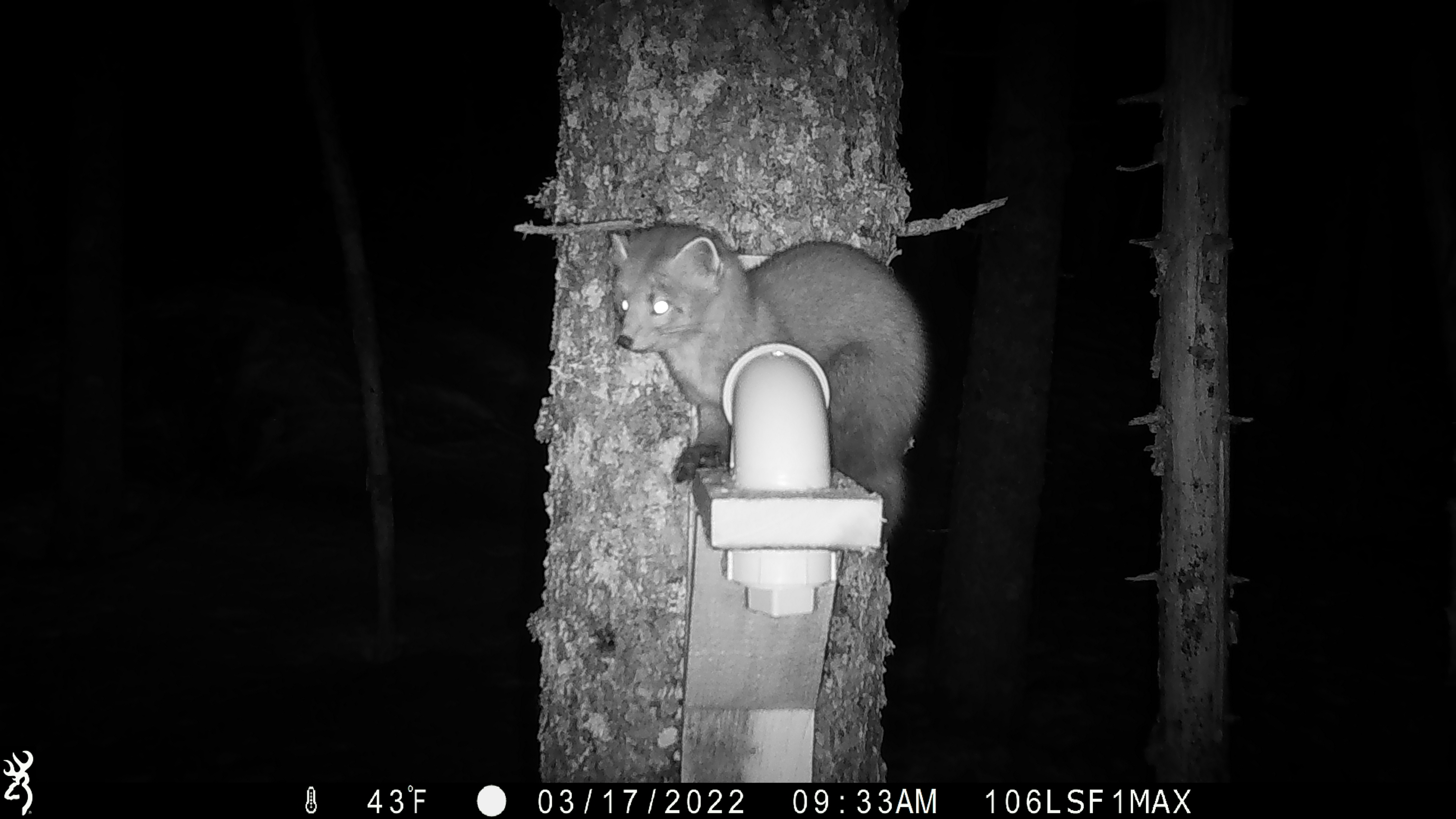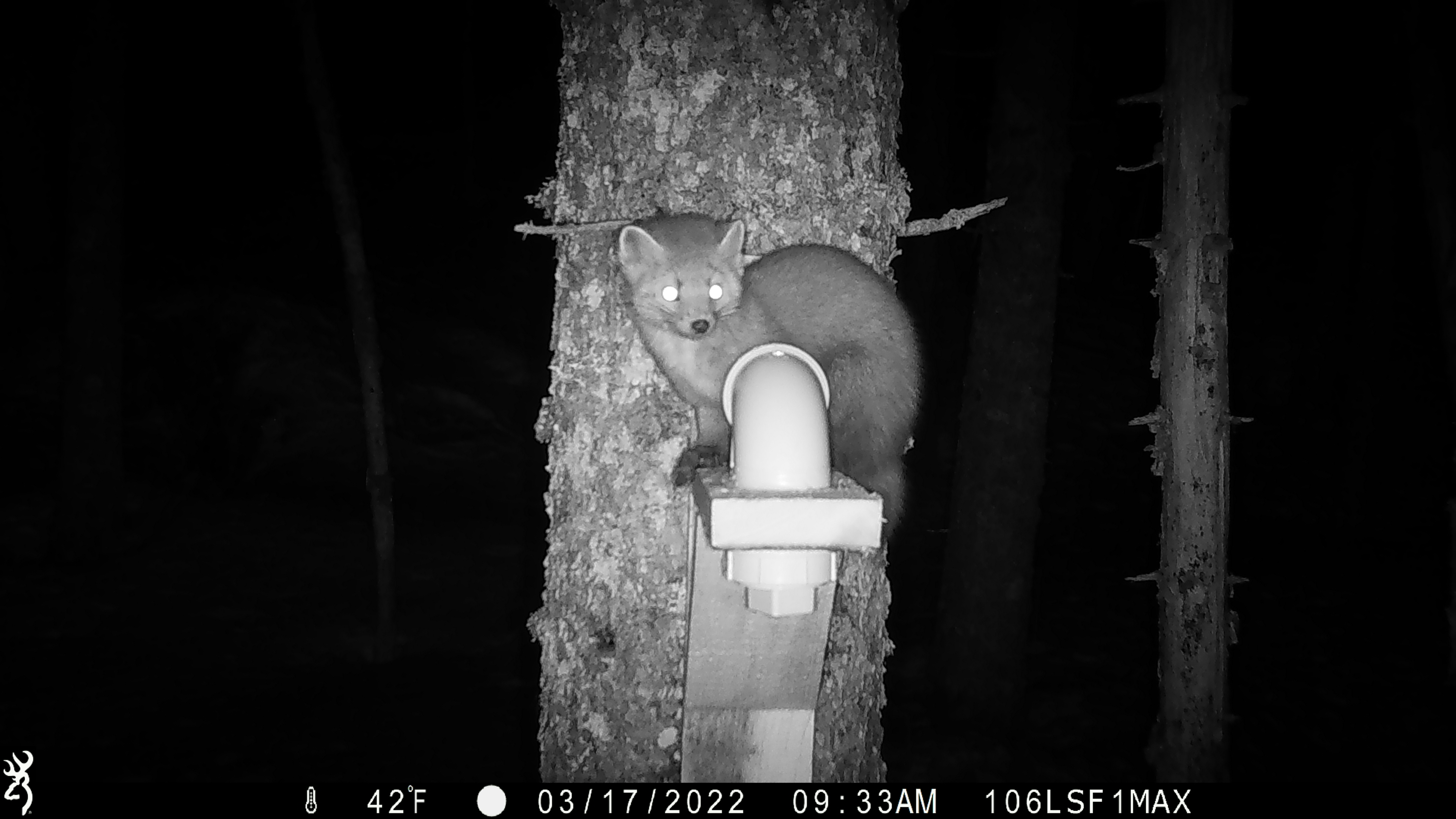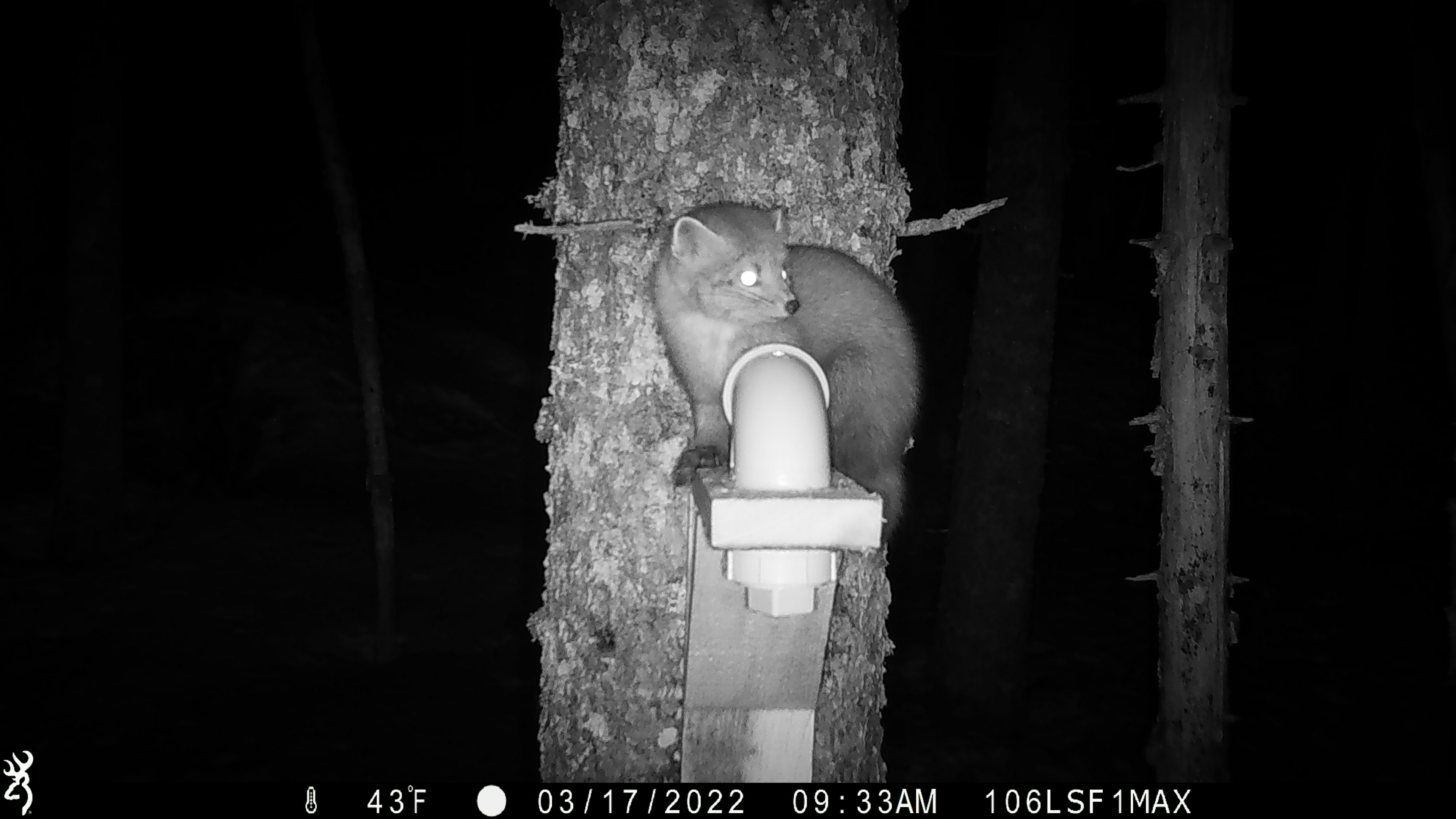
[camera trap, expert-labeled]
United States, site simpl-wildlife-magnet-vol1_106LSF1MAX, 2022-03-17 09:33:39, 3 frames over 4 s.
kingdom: Animalia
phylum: Chordata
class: Mammalia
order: Carnivora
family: Mustelidae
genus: Martes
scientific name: Martes americana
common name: american marten